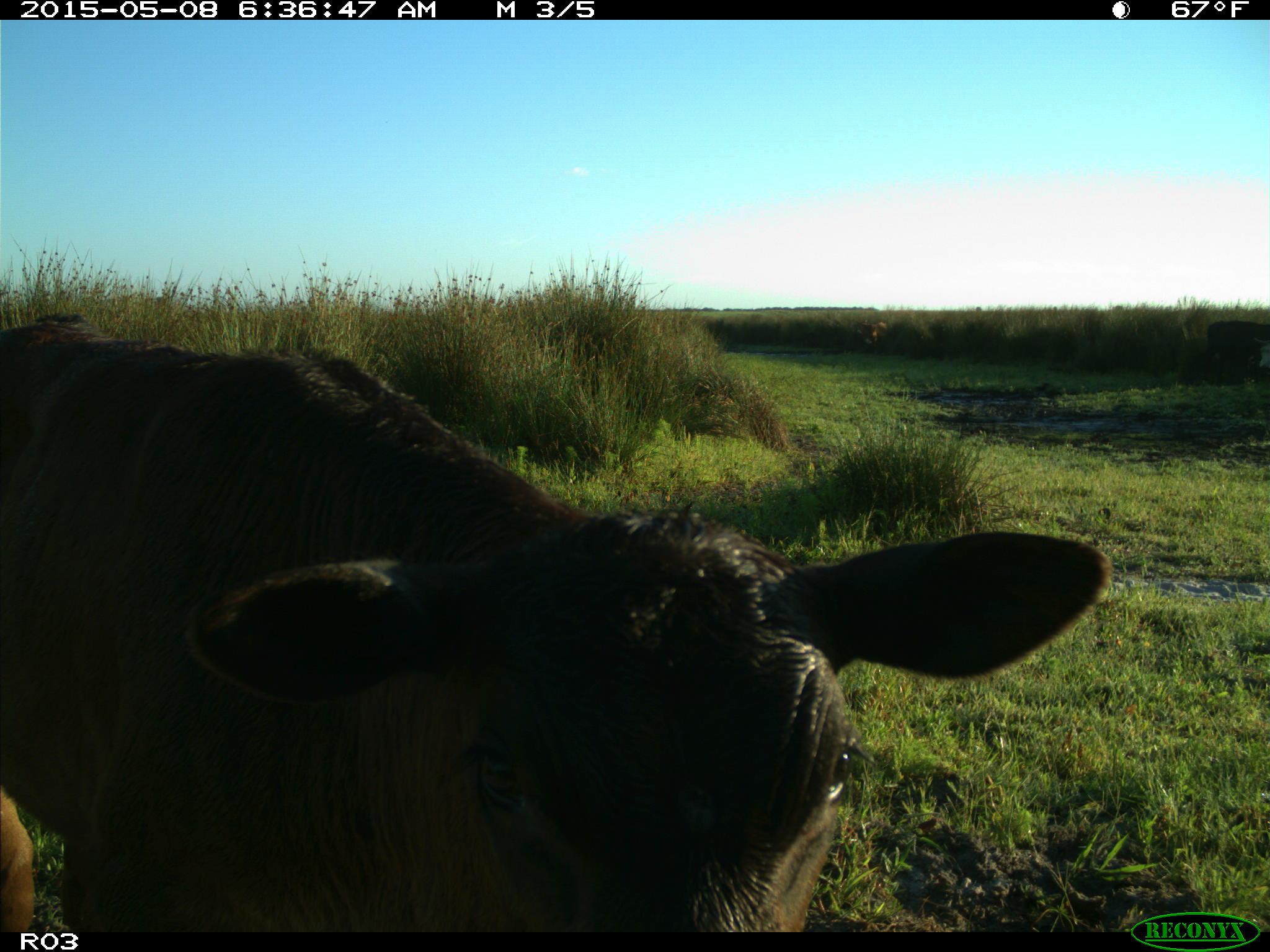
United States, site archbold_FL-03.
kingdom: Animalia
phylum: Chordata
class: Mammalia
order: Artiodactyla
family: Bovidae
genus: Bos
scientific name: Bos taurus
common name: domestic cow